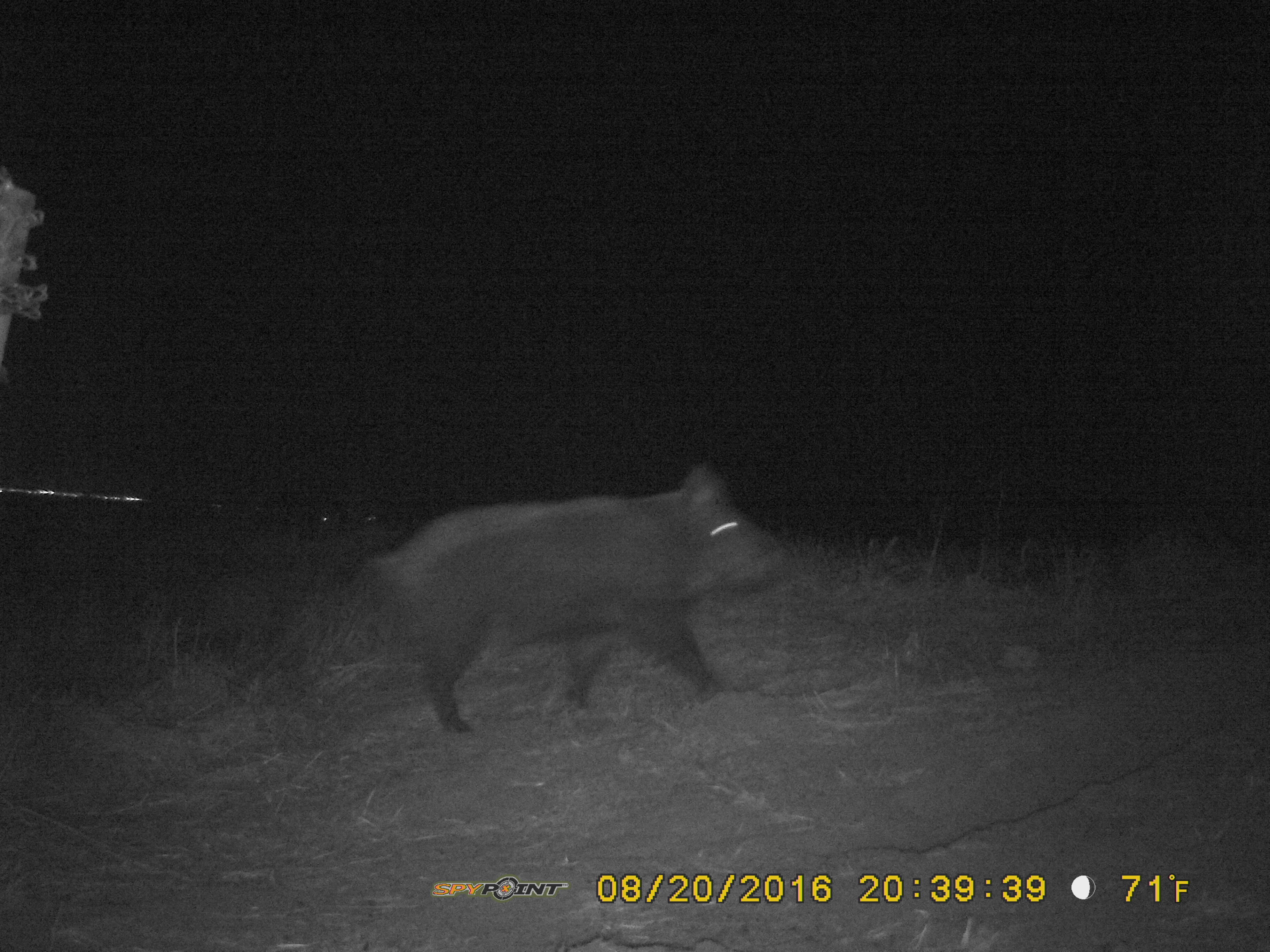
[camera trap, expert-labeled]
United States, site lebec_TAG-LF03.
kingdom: Animalia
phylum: Chordata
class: Mammalia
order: Artiodactyla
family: Suidae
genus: Sus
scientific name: Sus scrofa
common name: wild boar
Sus scrofa (wild boar).